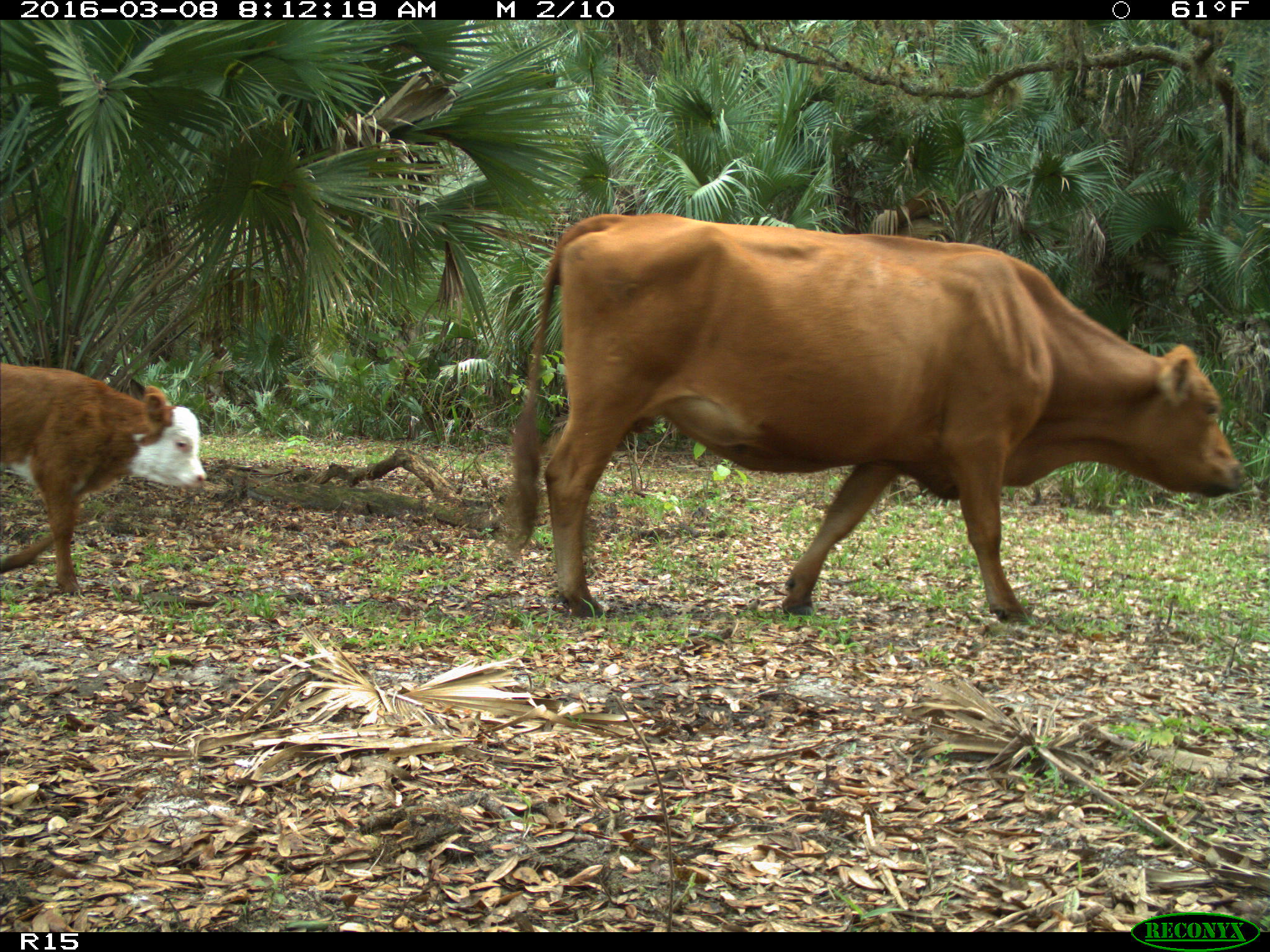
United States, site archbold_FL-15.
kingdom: Animalia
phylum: Chordata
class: Mammalia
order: Artiodactyla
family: Bovidae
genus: Bos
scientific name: Bos taurus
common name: domestic cow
Bos taurus (domestic cow).